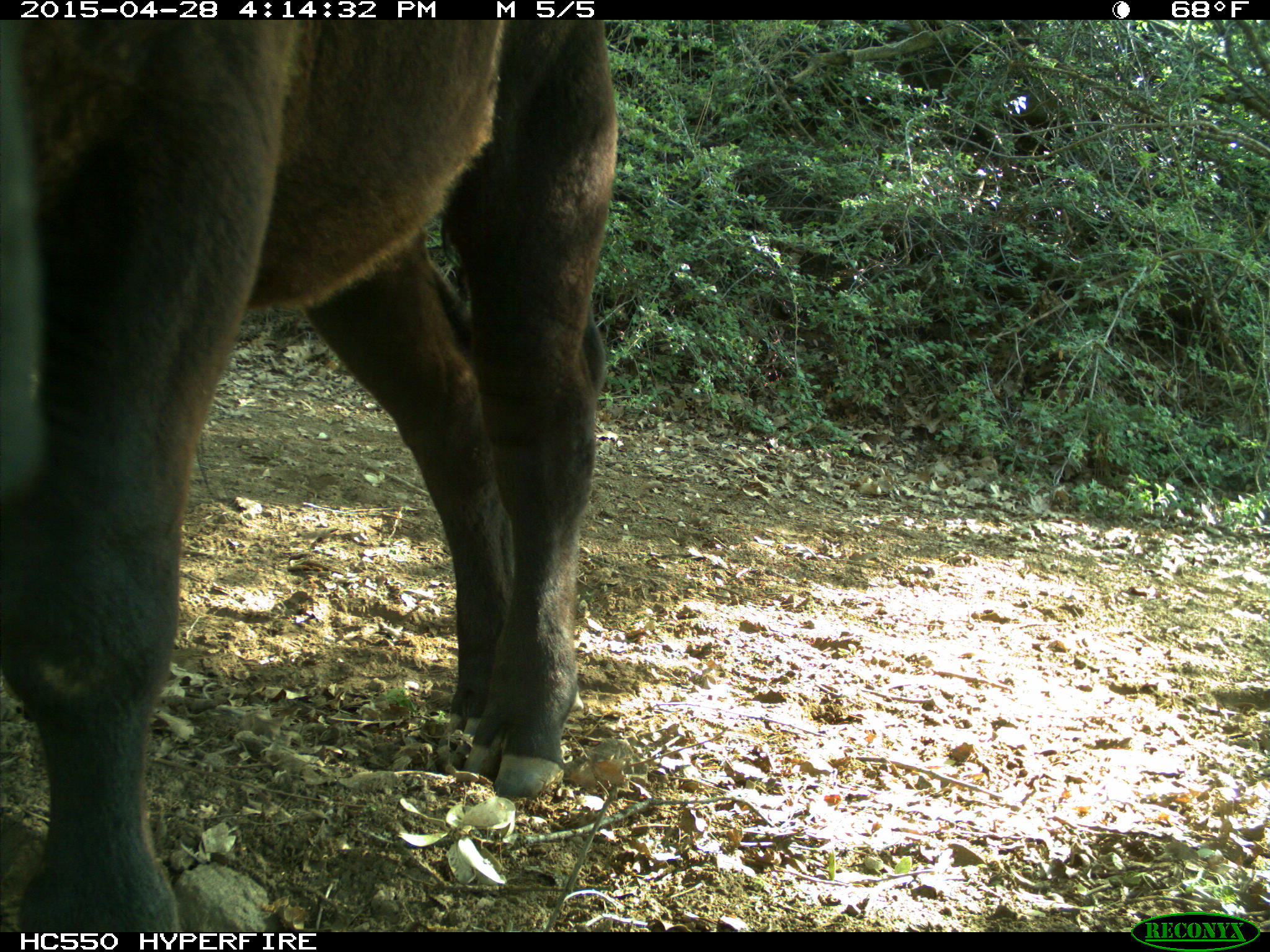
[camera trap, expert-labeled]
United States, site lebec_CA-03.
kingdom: Animalia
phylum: Chordata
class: Mammalia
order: Artiodactyla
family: Bovidae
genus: Bos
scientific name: Bos taurus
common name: domestic cow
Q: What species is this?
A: Bos taurus (domestic cow).